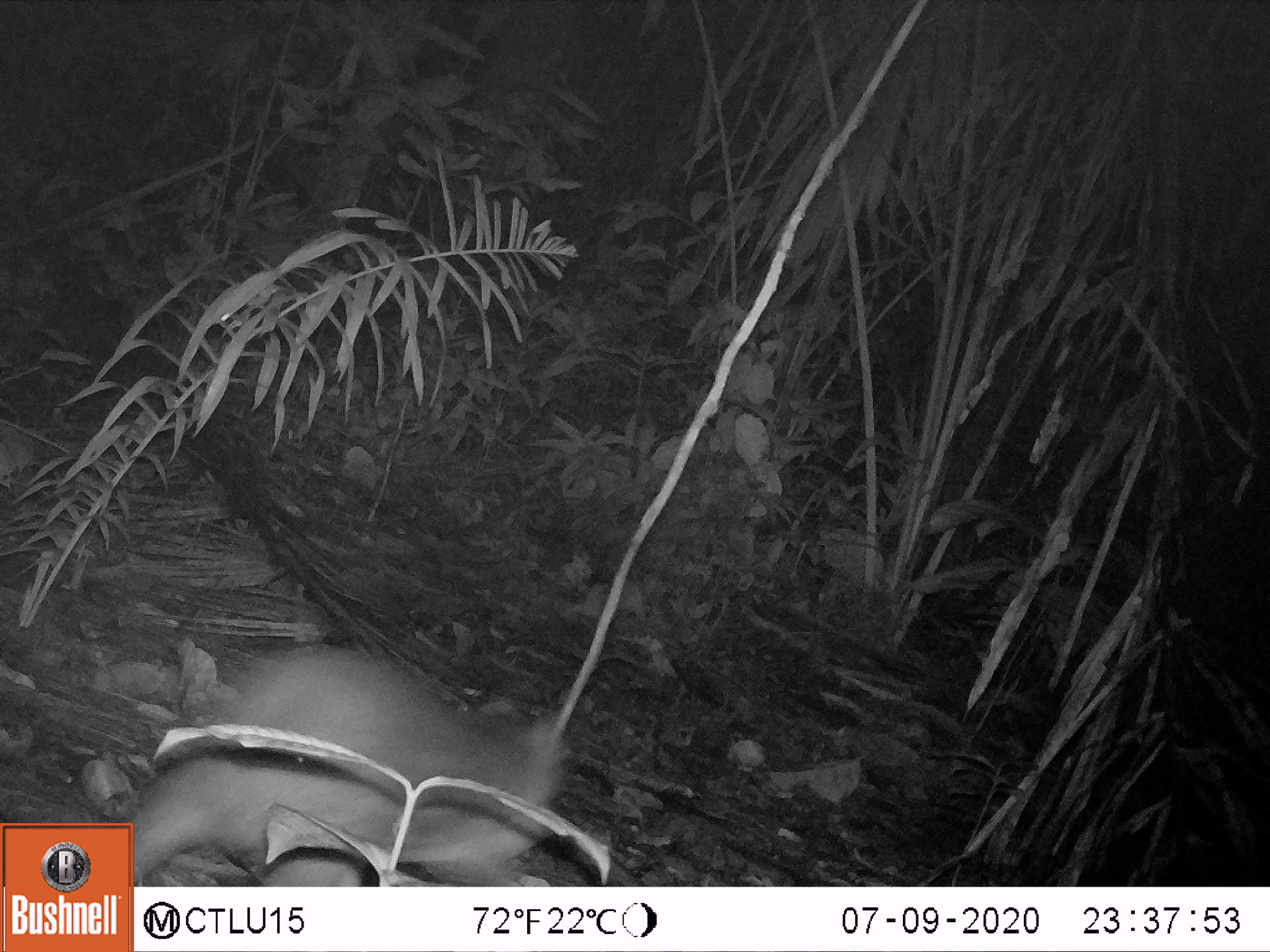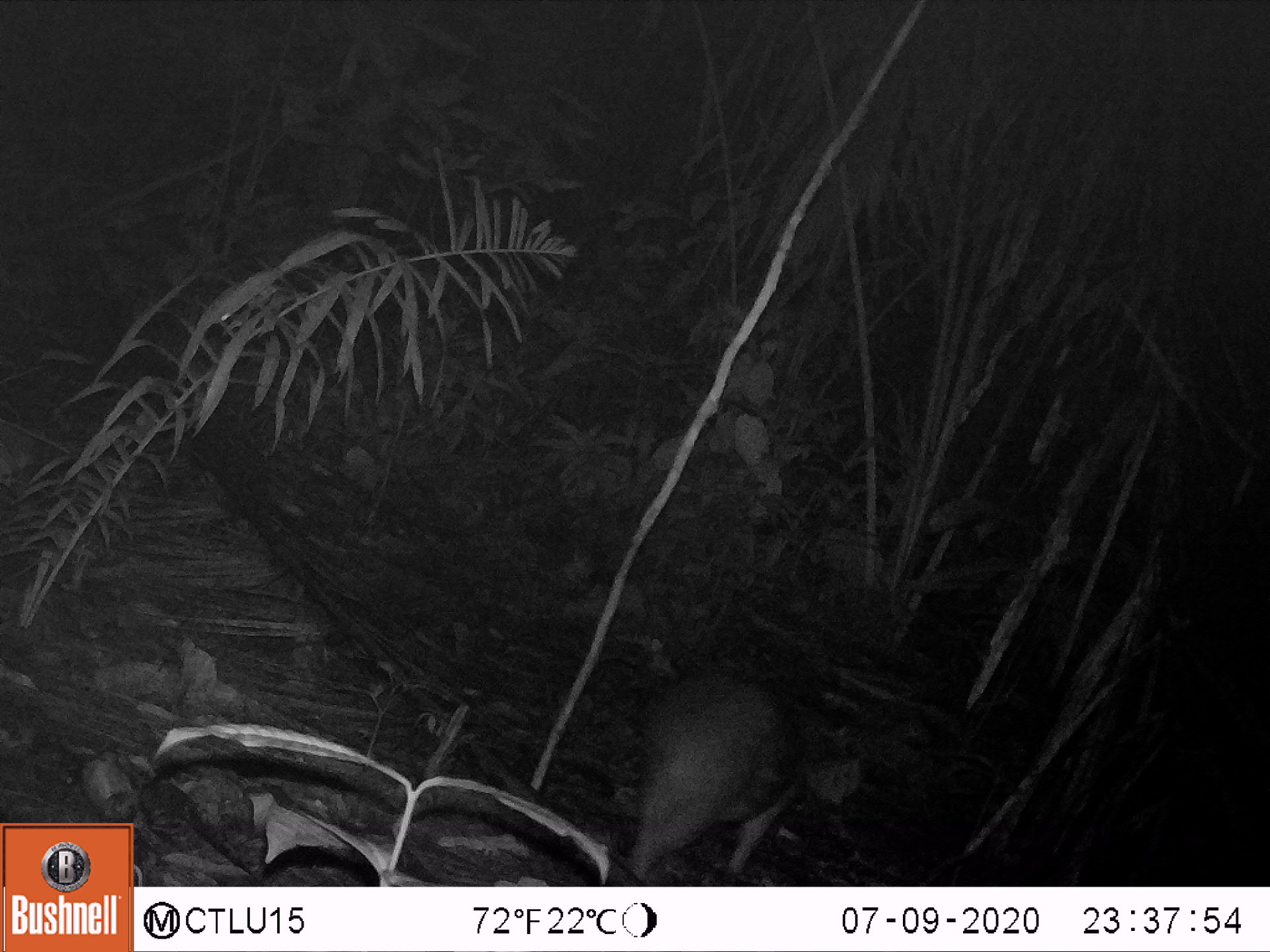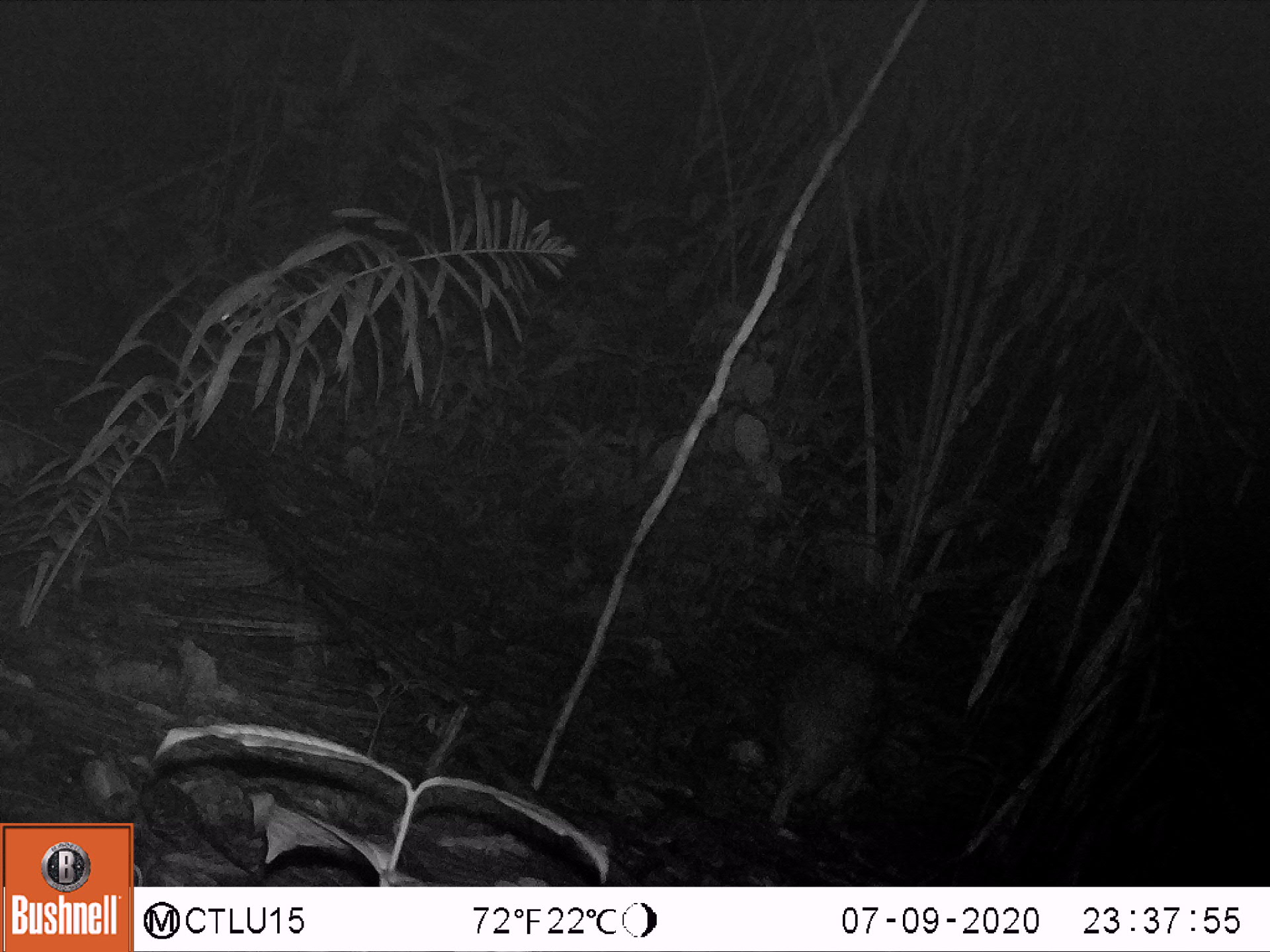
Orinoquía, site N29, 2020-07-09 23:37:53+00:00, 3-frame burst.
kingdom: Animalia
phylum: Chordata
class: Mammalia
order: Rodentia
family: Cuniculidae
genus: Cuniculus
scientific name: Cuniculus paca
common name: spotted paca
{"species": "spotted paca (Cuniculus paca)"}